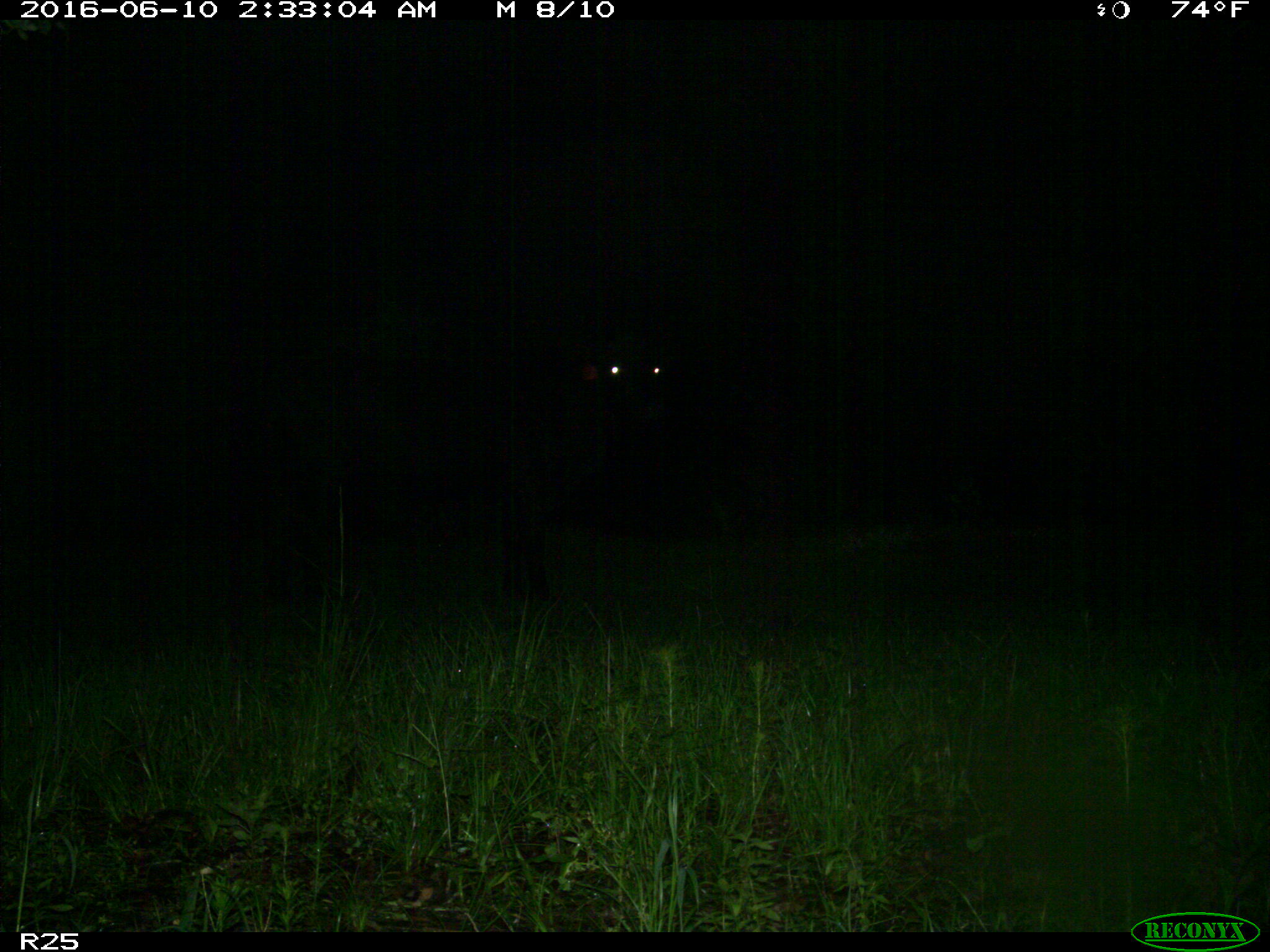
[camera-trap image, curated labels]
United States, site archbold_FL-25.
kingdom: Animalia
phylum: Chordata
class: Mammalia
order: Artiodactyla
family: Bovidae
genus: Bos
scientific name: Bos taurus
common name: domestic cow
Bos taurus (domestic cow).